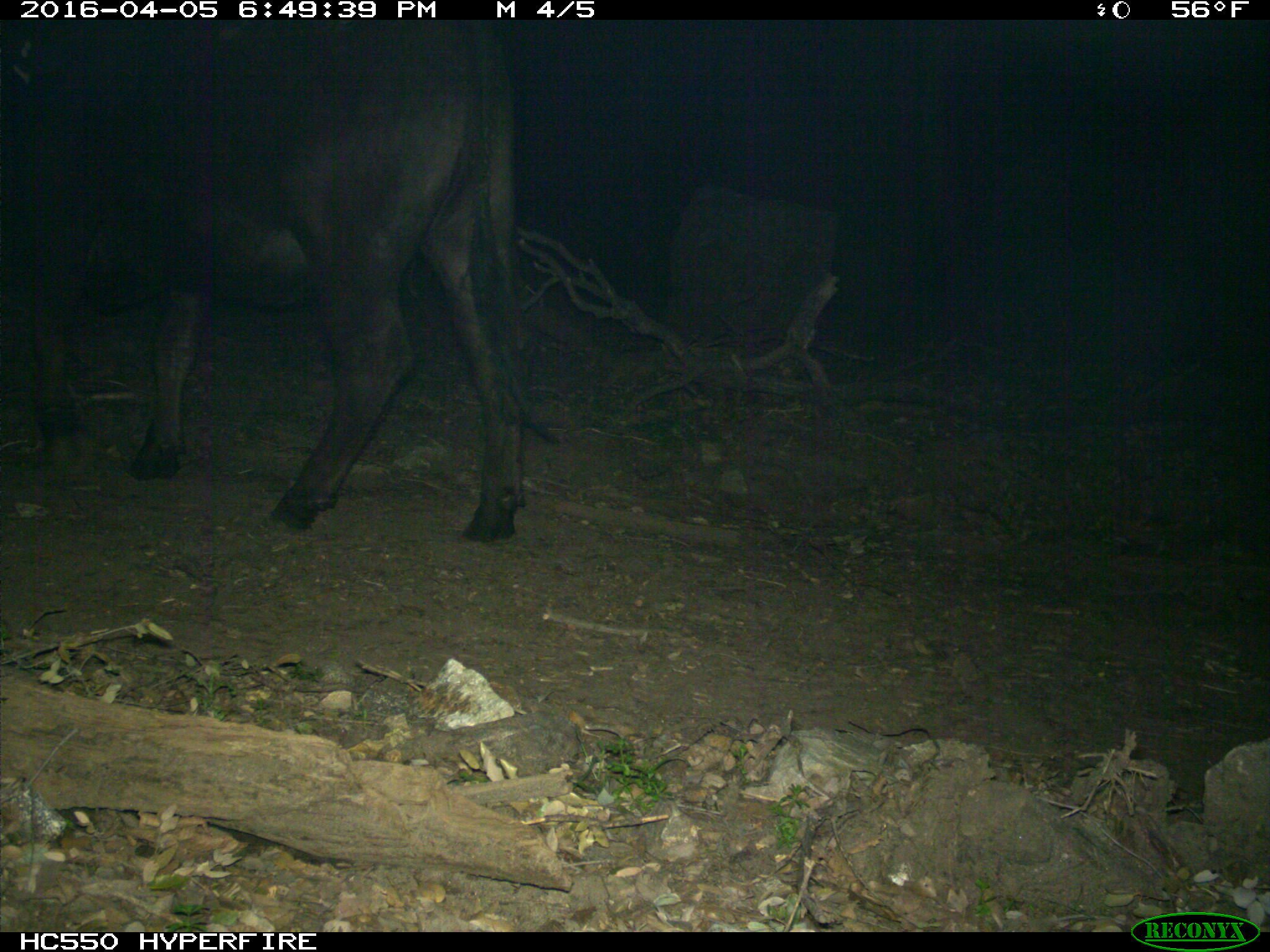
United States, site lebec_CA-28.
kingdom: Animalia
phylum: Chordata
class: Mammalia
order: Artiodactyla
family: Bovidae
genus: Bos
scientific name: Bos taurus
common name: domestic cow